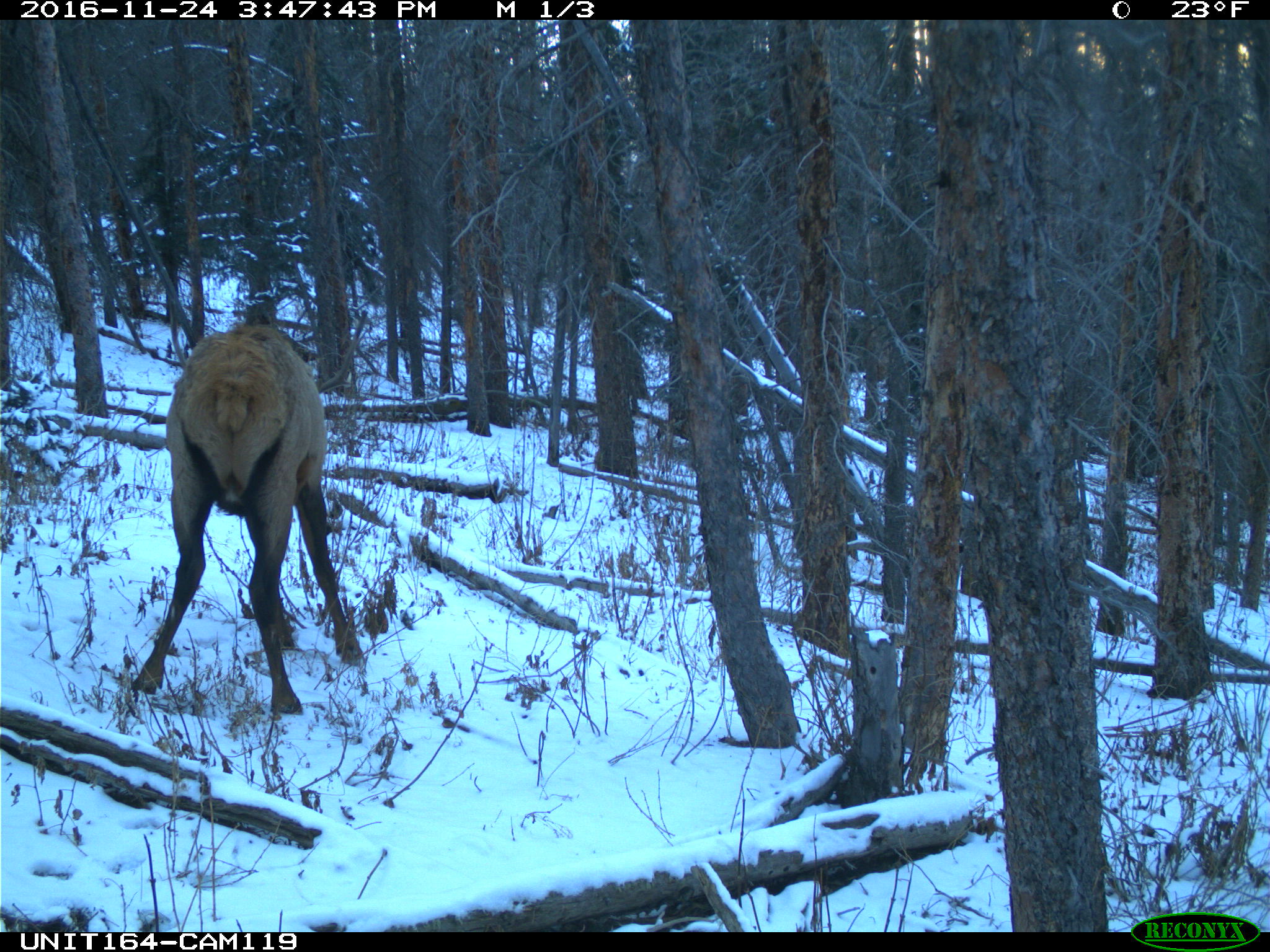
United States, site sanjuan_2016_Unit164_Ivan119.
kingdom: Animalia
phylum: Chordata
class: Mammalia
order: Artiodactyla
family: Cervidae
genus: Cervus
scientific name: Cervus elaphus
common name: red deer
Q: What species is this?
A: Cervus elaphus (red deer).